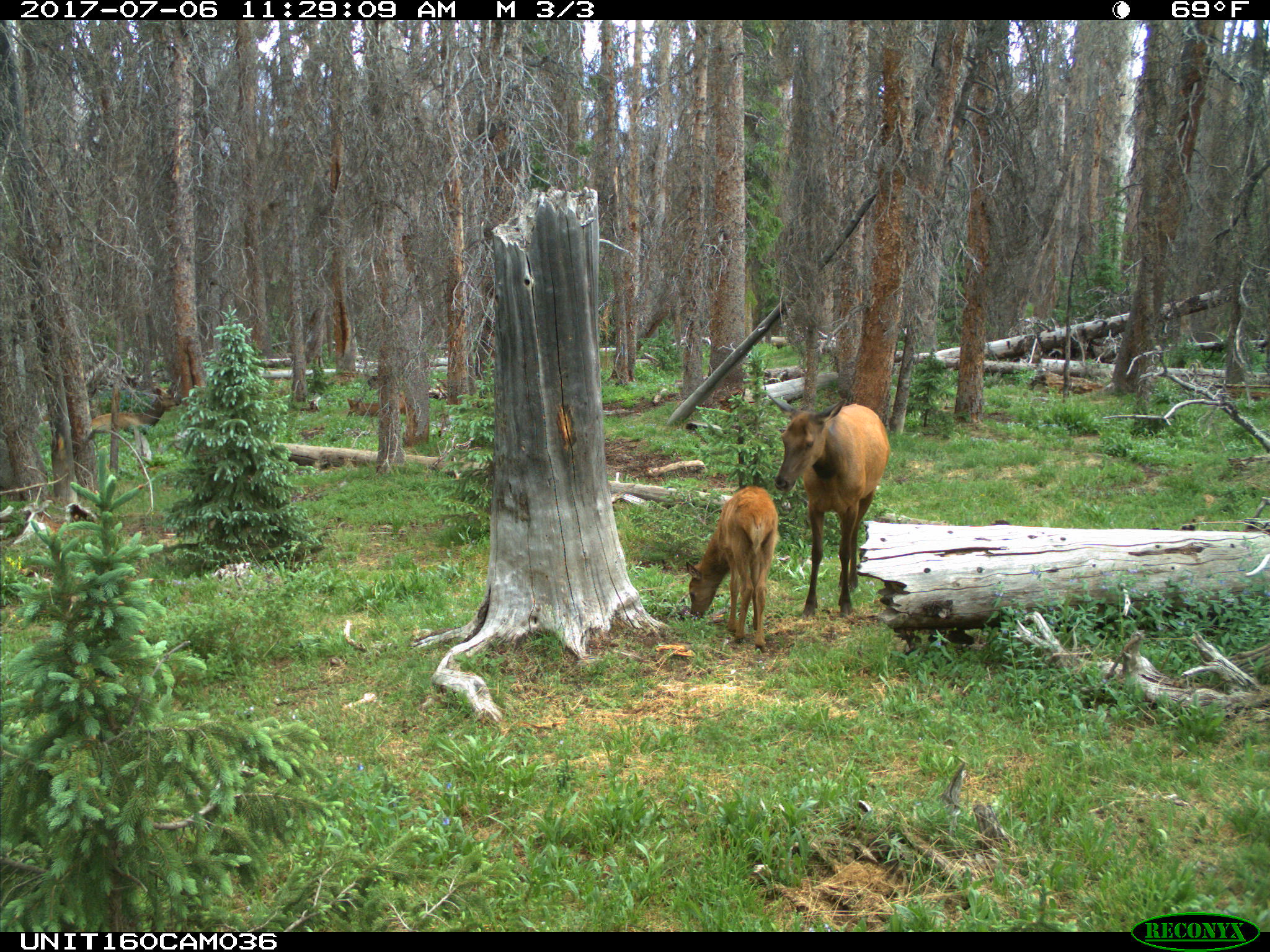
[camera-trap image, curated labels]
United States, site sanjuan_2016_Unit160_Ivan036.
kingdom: Animalia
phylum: Chordata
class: Mammalia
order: Artiodactyla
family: Cervidae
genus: Cervus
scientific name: Cervus elaphus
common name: red deer